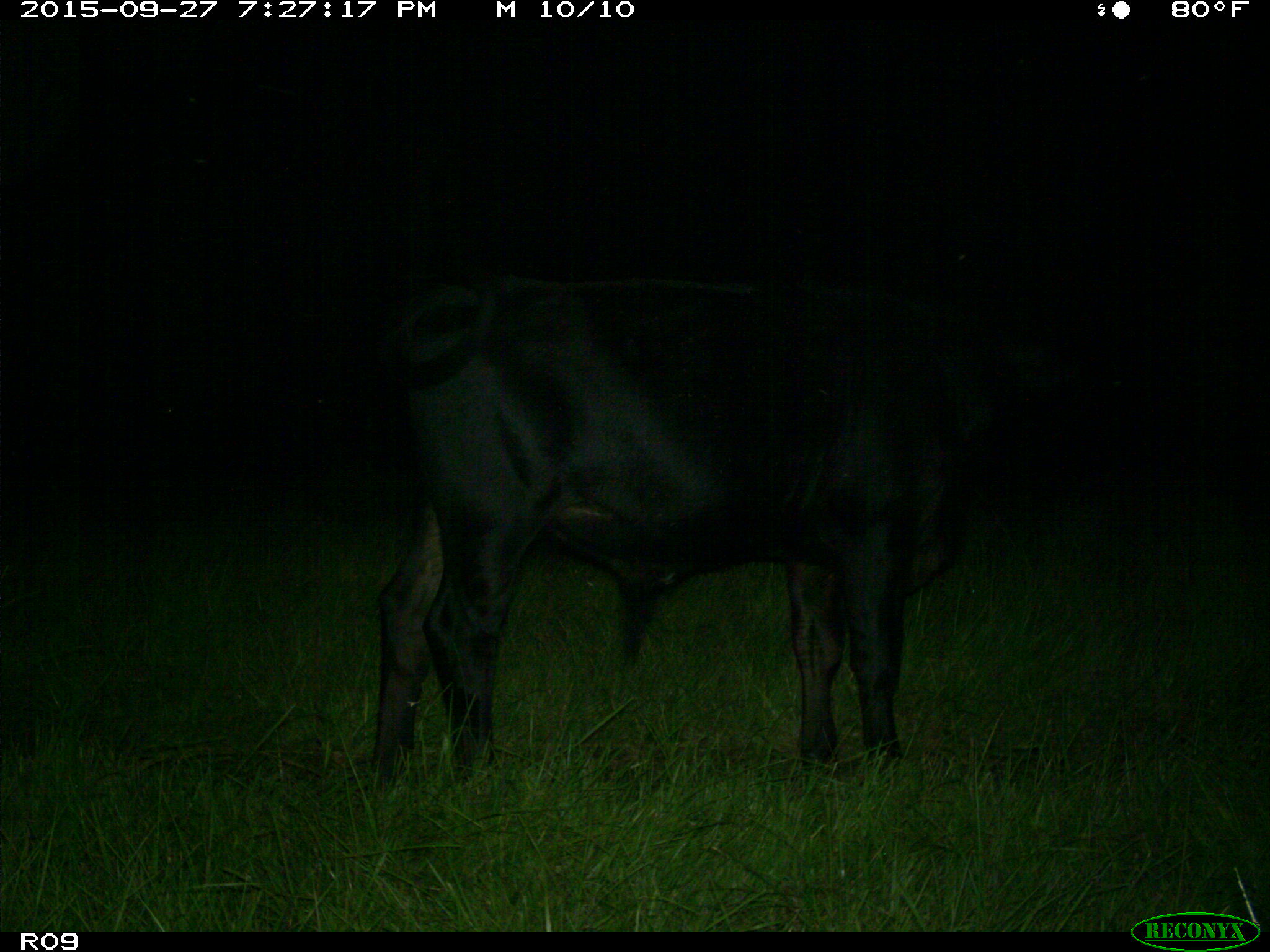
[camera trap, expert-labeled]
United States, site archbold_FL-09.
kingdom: Animalia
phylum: Chordata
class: Mammalia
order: Artiodactyla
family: Bovidae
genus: Bos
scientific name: Bos taurus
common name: domestic cow